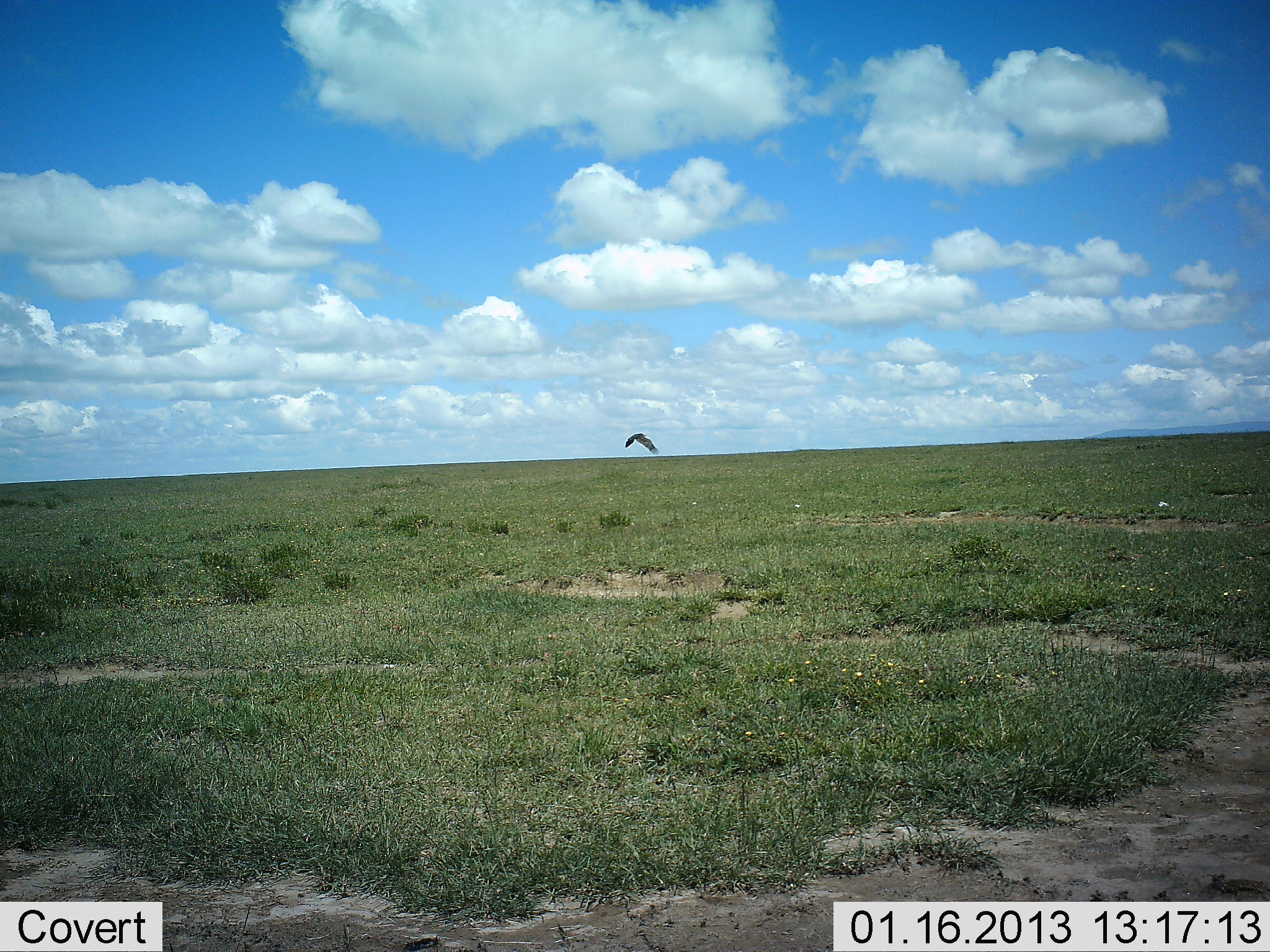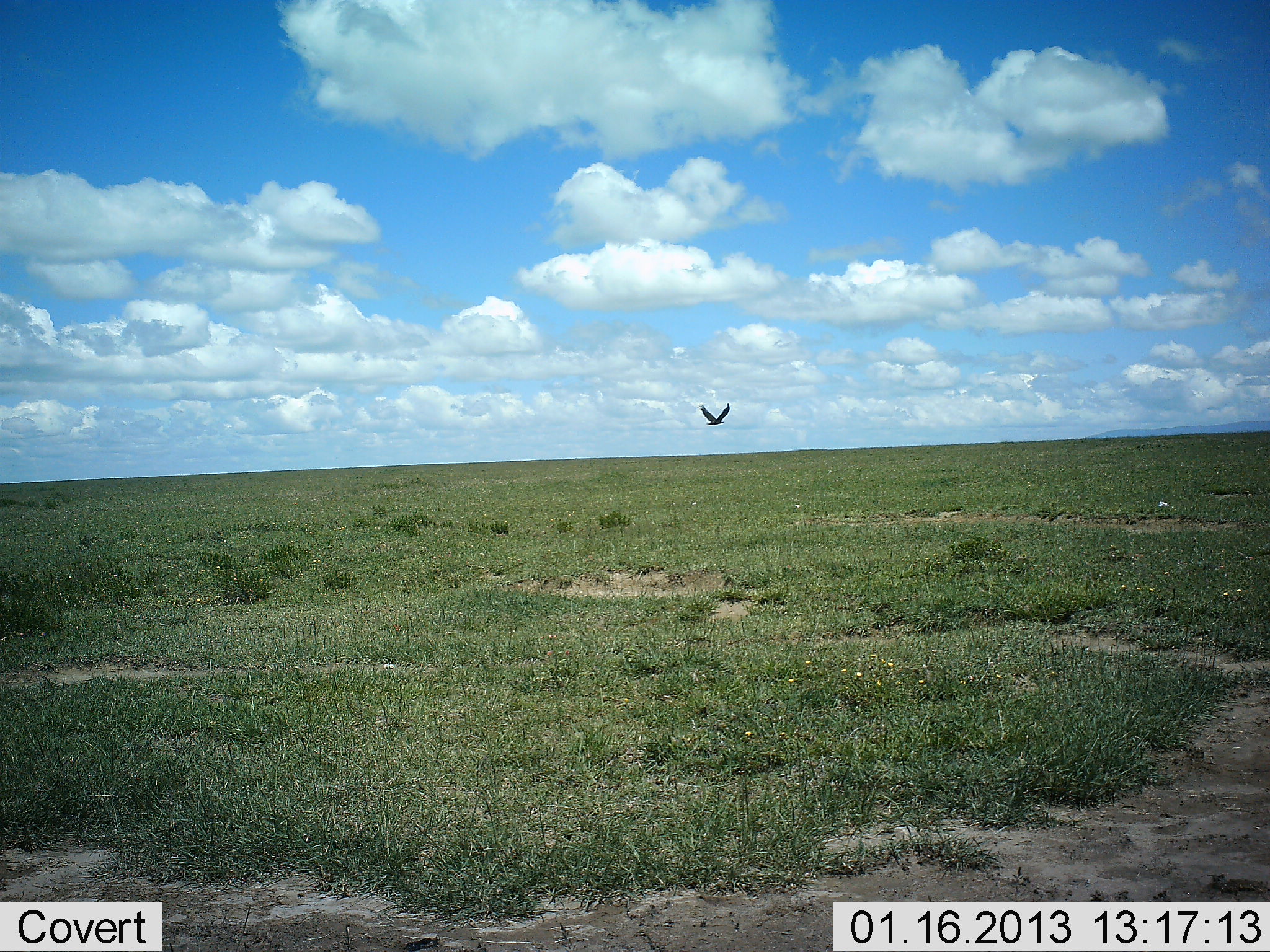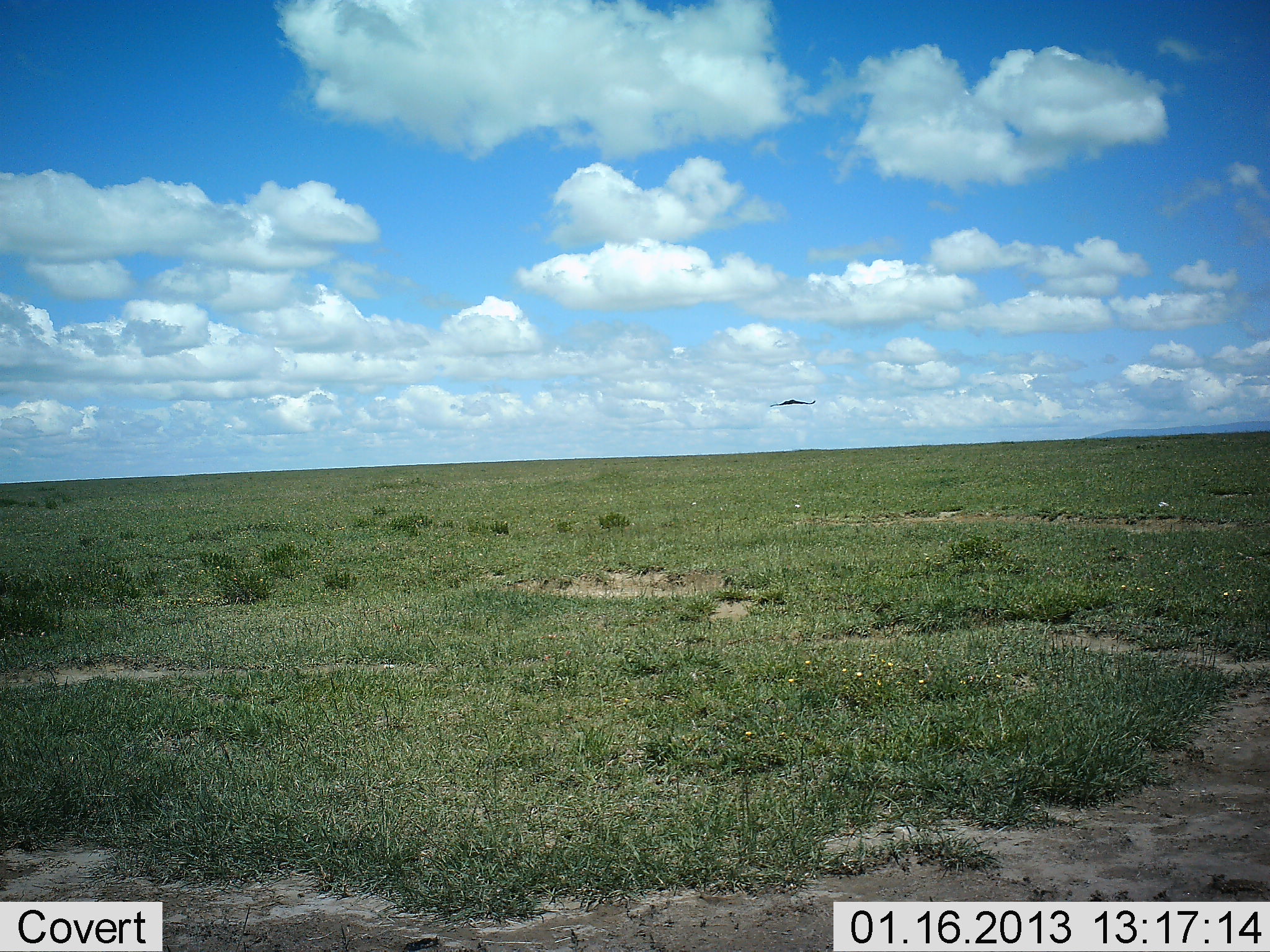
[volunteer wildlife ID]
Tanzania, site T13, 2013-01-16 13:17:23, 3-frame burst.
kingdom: Animalia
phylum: Chordata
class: Aves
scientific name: Aves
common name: bird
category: otherbird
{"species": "otherbird (bird) (Aves)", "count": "1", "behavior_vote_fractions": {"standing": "0%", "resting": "0%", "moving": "100%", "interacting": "0%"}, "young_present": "0%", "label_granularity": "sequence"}